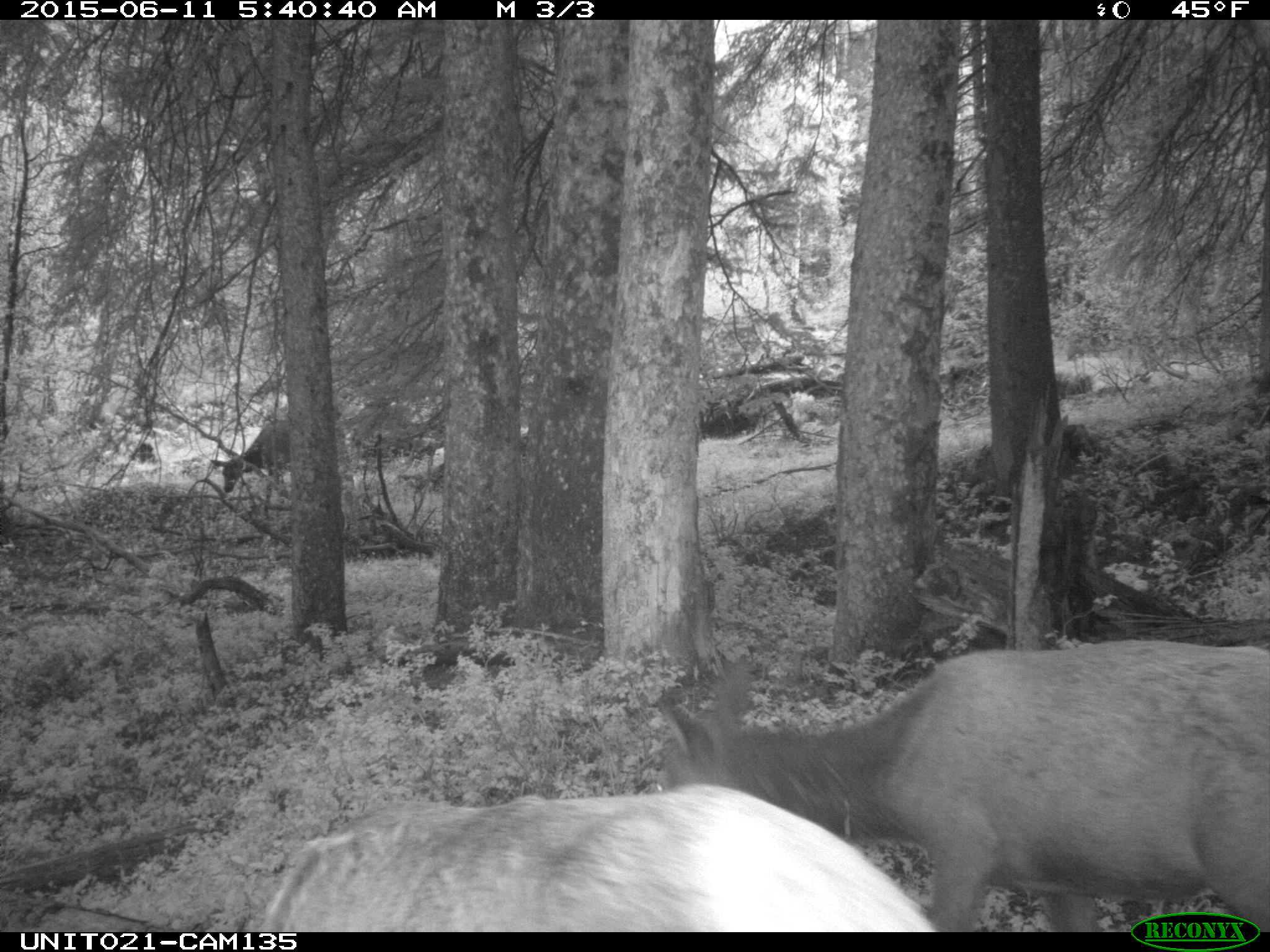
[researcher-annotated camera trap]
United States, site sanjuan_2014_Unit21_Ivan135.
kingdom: Animalia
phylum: Chordata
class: Mammalia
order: Artiodactyla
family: Cervidae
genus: Cervus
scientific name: Cervus elaphus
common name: red deer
Cervus elaphus (red deer).